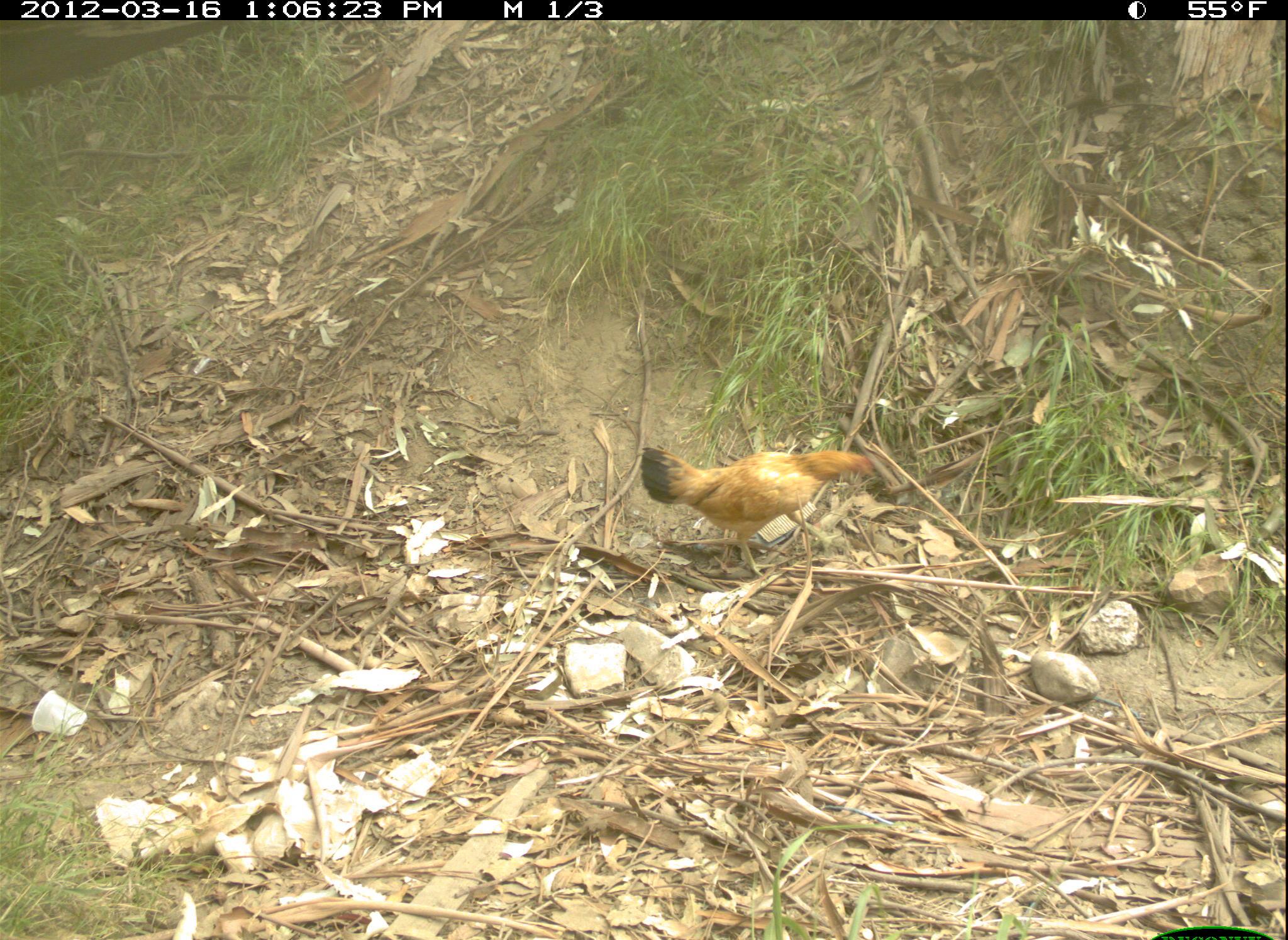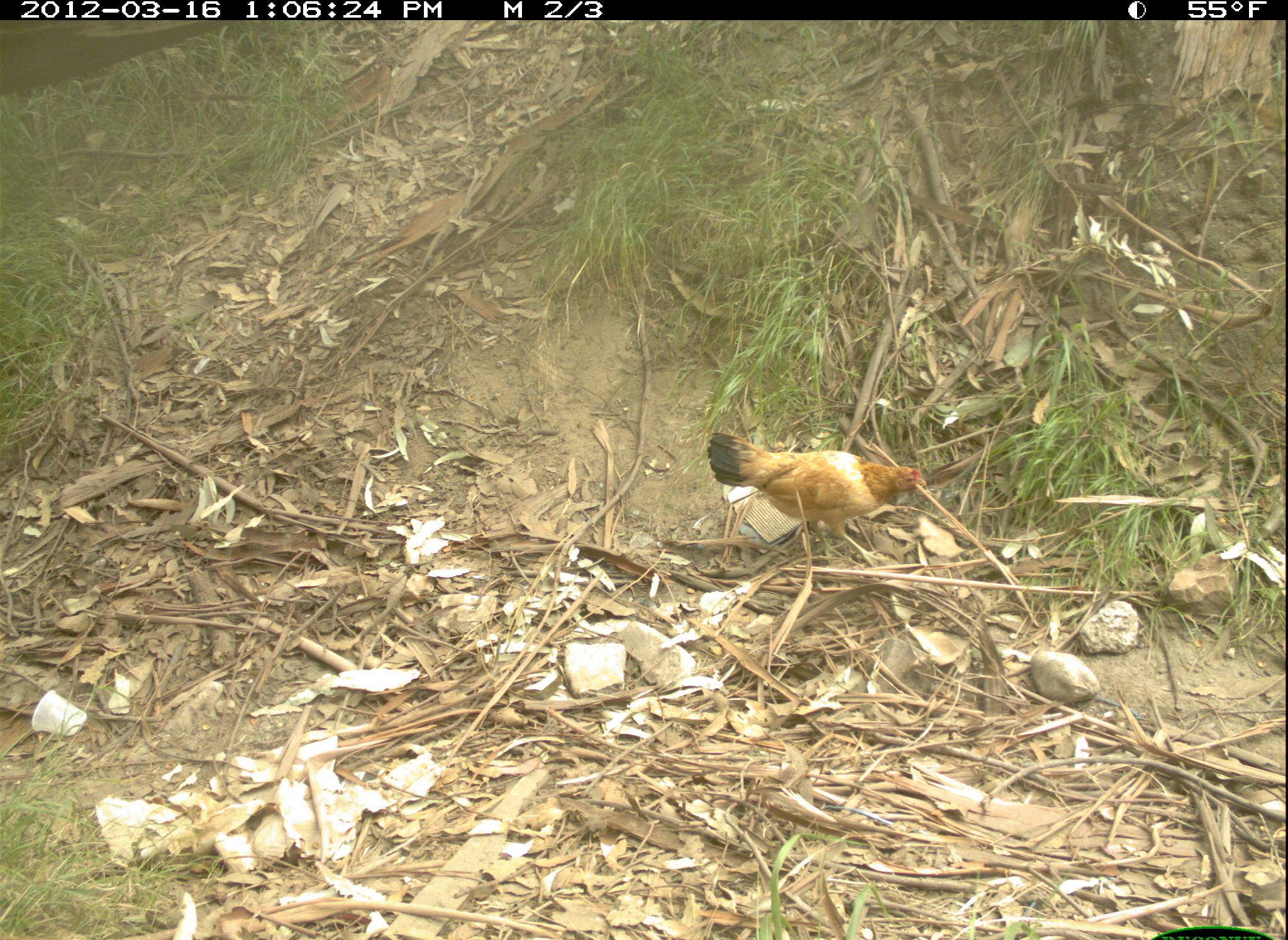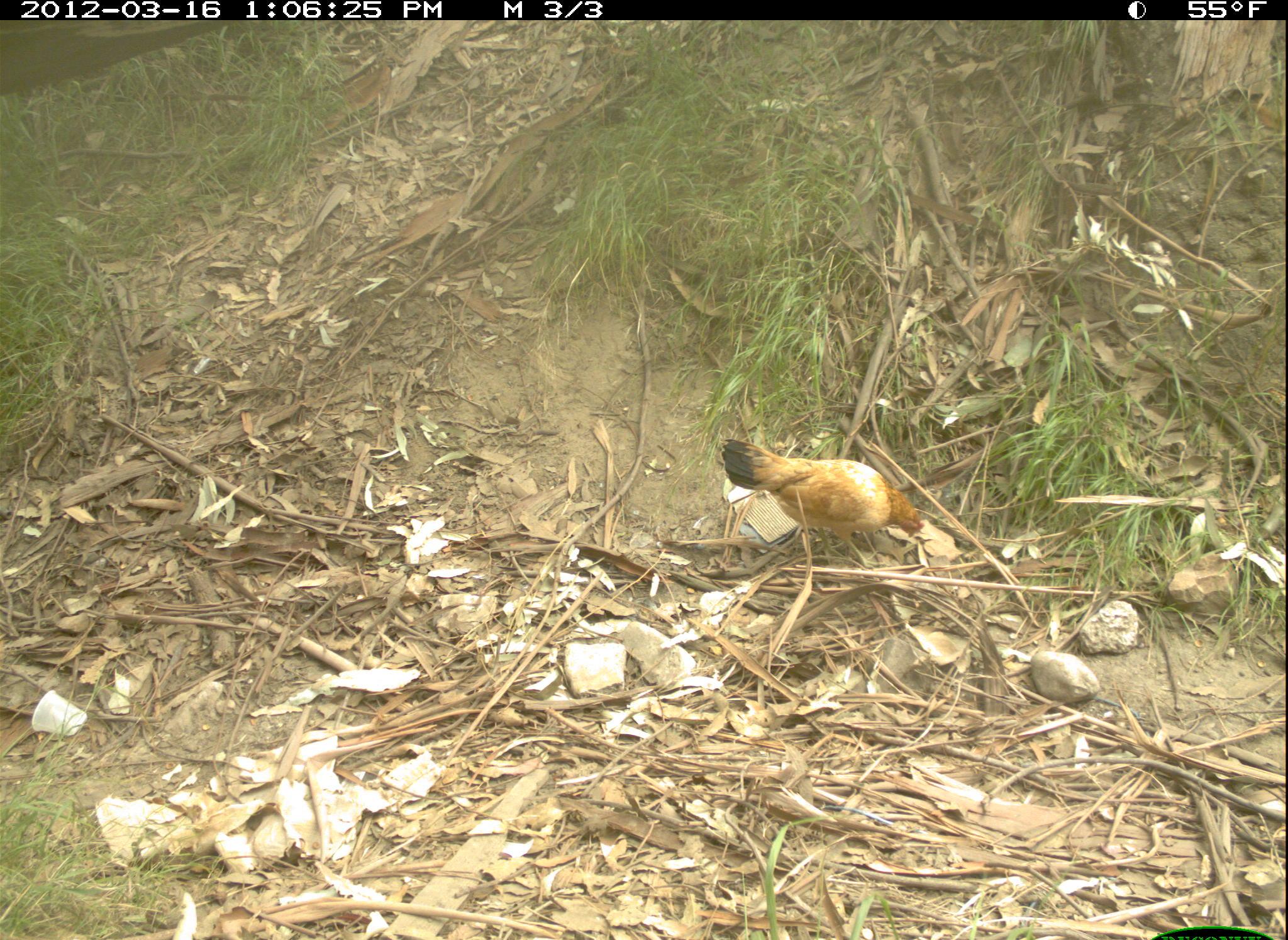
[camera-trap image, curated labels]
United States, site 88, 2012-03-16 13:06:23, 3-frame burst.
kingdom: Animalia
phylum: Chordata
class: Aves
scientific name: Aves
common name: bird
Bird (Aves).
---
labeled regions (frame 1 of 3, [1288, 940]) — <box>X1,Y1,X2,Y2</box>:
bird: <box>636,433,894,585</box>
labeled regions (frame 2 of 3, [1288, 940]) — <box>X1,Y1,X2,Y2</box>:
bird: <box>702,417,931,573</box>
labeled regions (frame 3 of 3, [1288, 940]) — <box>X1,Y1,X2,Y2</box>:
bird: <box>713,435,929,580</box>